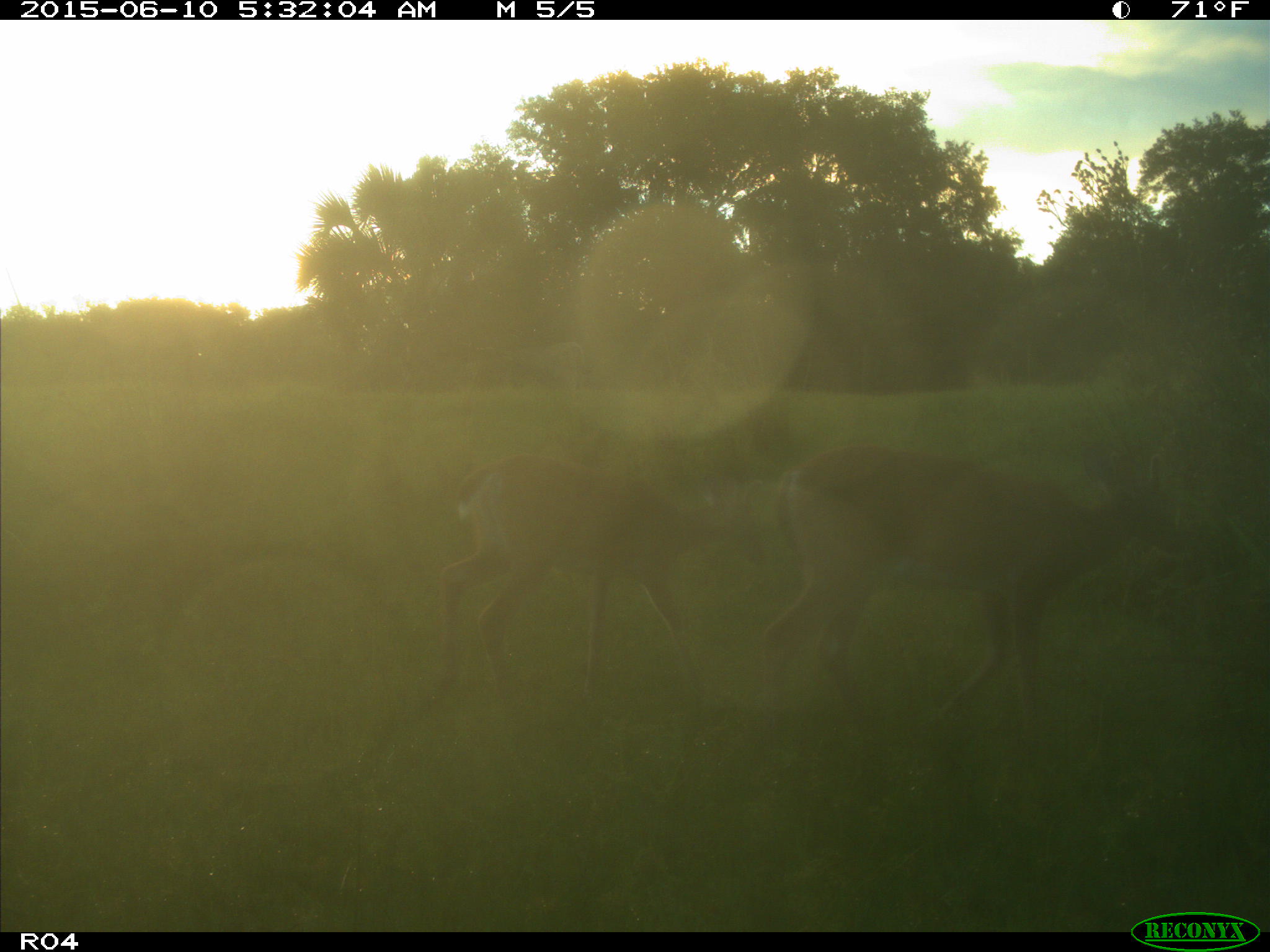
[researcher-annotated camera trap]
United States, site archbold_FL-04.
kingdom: Animalia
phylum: Chordata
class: Mammalia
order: Artiodactyla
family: Cervidae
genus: Odocoileus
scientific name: Odocoileus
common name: deer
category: unidentified deer